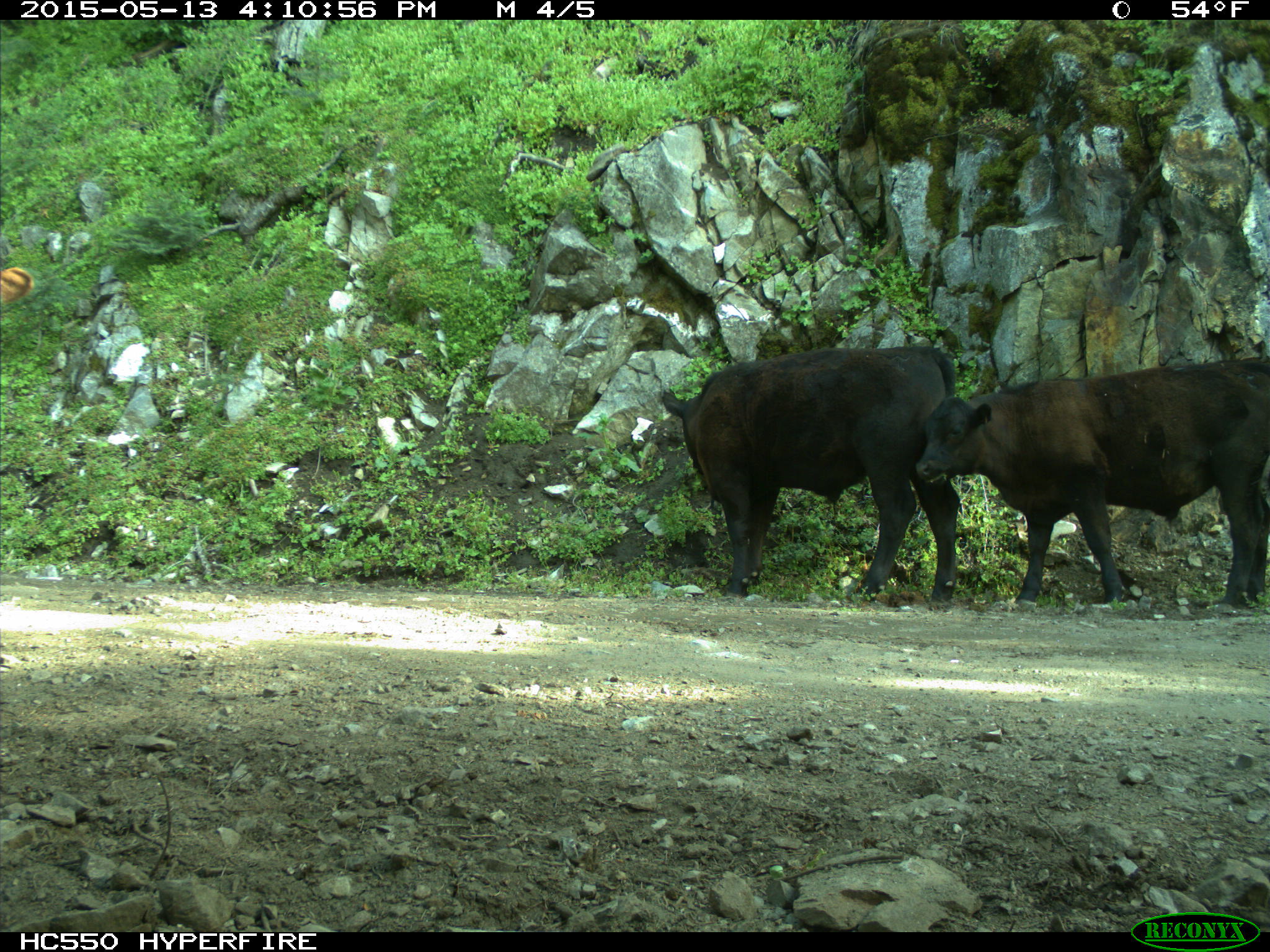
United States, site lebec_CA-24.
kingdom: Animalia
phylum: Chordata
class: Mammalia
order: Artiodactyla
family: Bovidae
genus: Bos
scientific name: Bos taurus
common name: domestic cow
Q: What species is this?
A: Bos taurus (domestic cow).